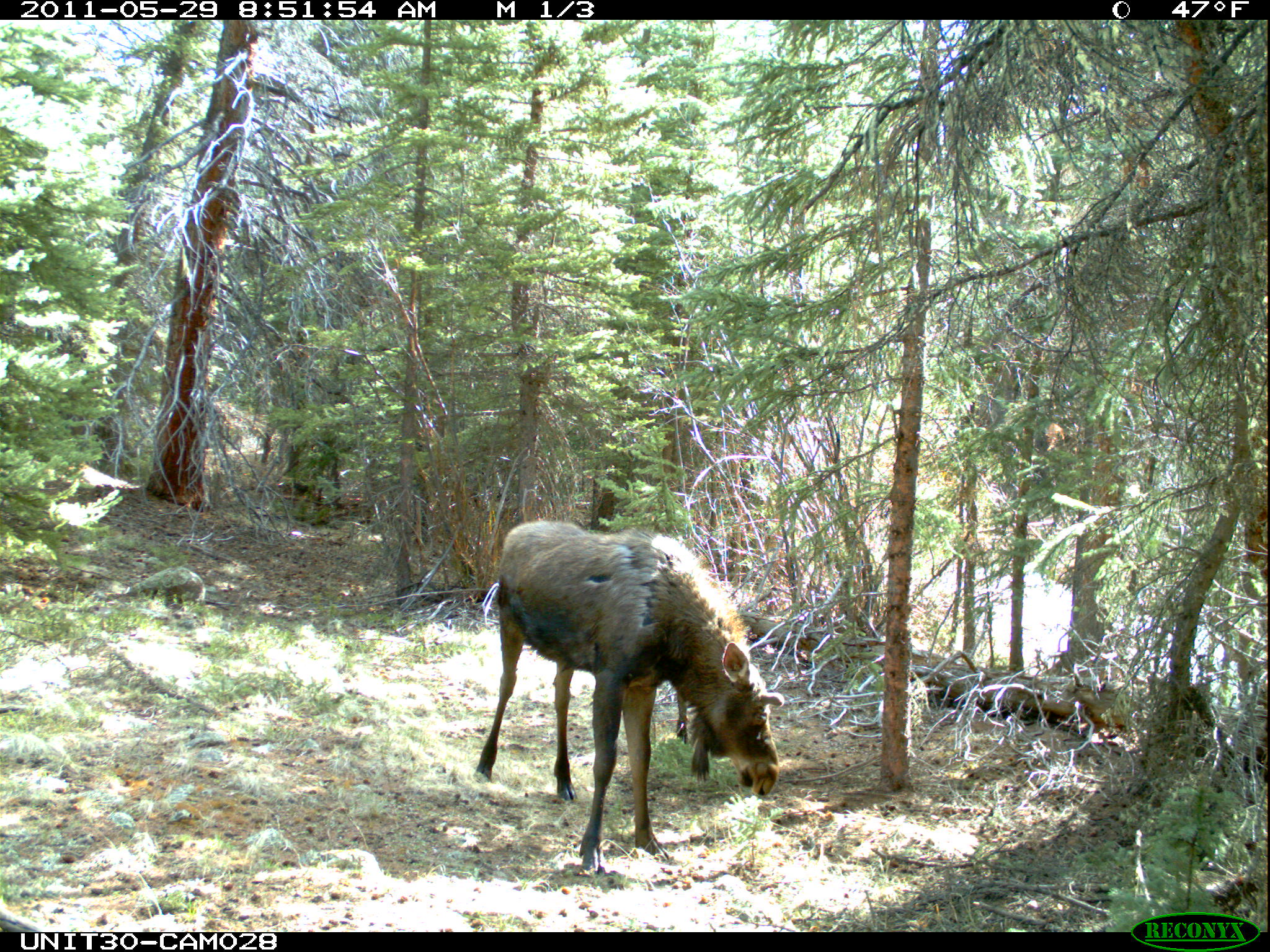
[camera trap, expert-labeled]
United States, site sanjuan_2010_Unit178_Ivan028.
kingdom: Animalia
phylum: Chordata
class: Mammalia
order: Artiodactyla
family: Cervidae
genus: Alces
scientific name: Alces alces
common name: moose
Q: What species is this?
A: Alces alces (moose).